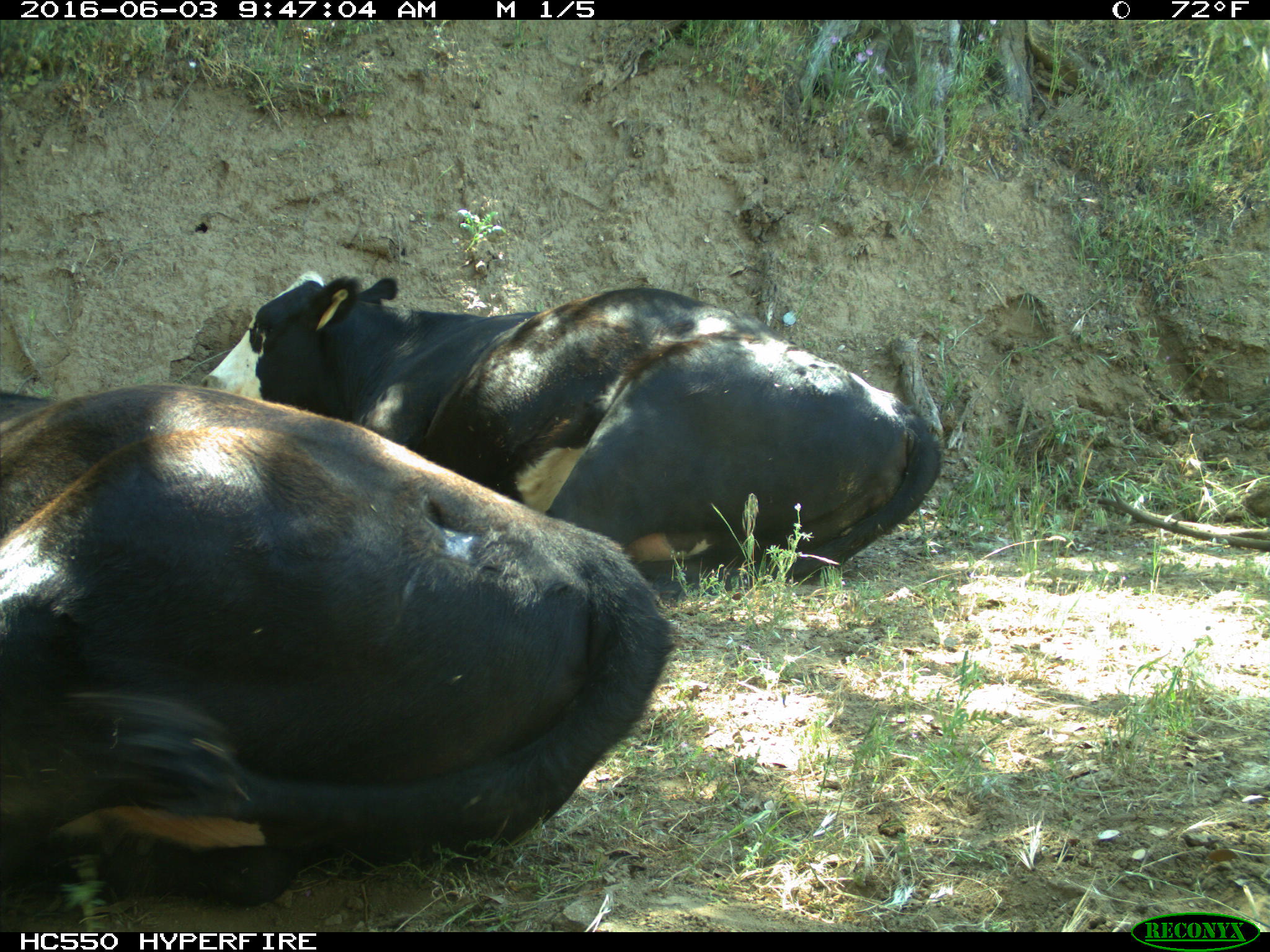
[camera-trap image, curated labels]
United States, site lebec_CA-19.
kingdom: Animalia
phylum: Chordata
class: Mammalia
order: Artiodactyla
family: Bovidae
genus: Bos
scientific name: Bos taurus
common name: domestic cow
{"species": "Bos taurus (domestic cow)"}